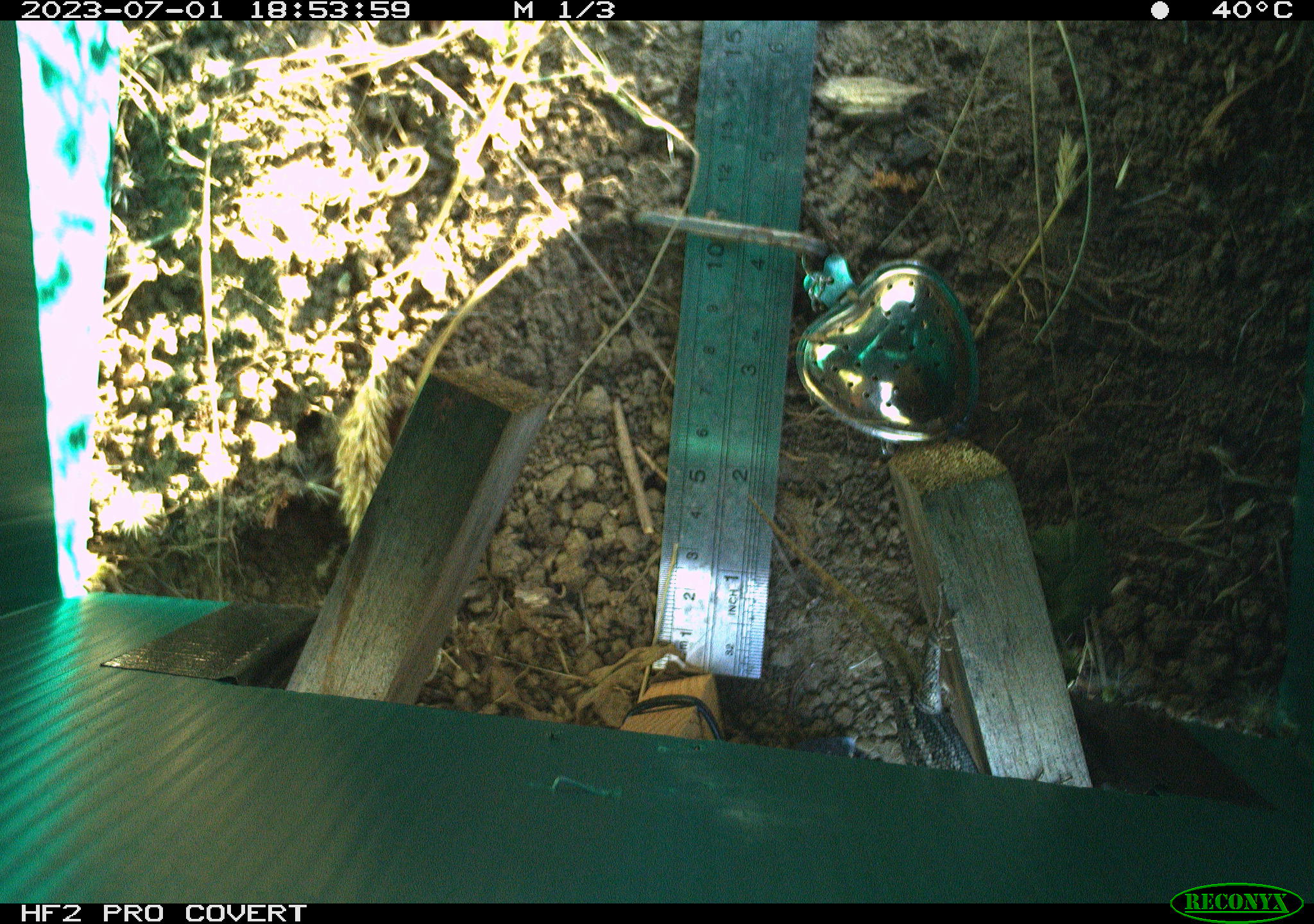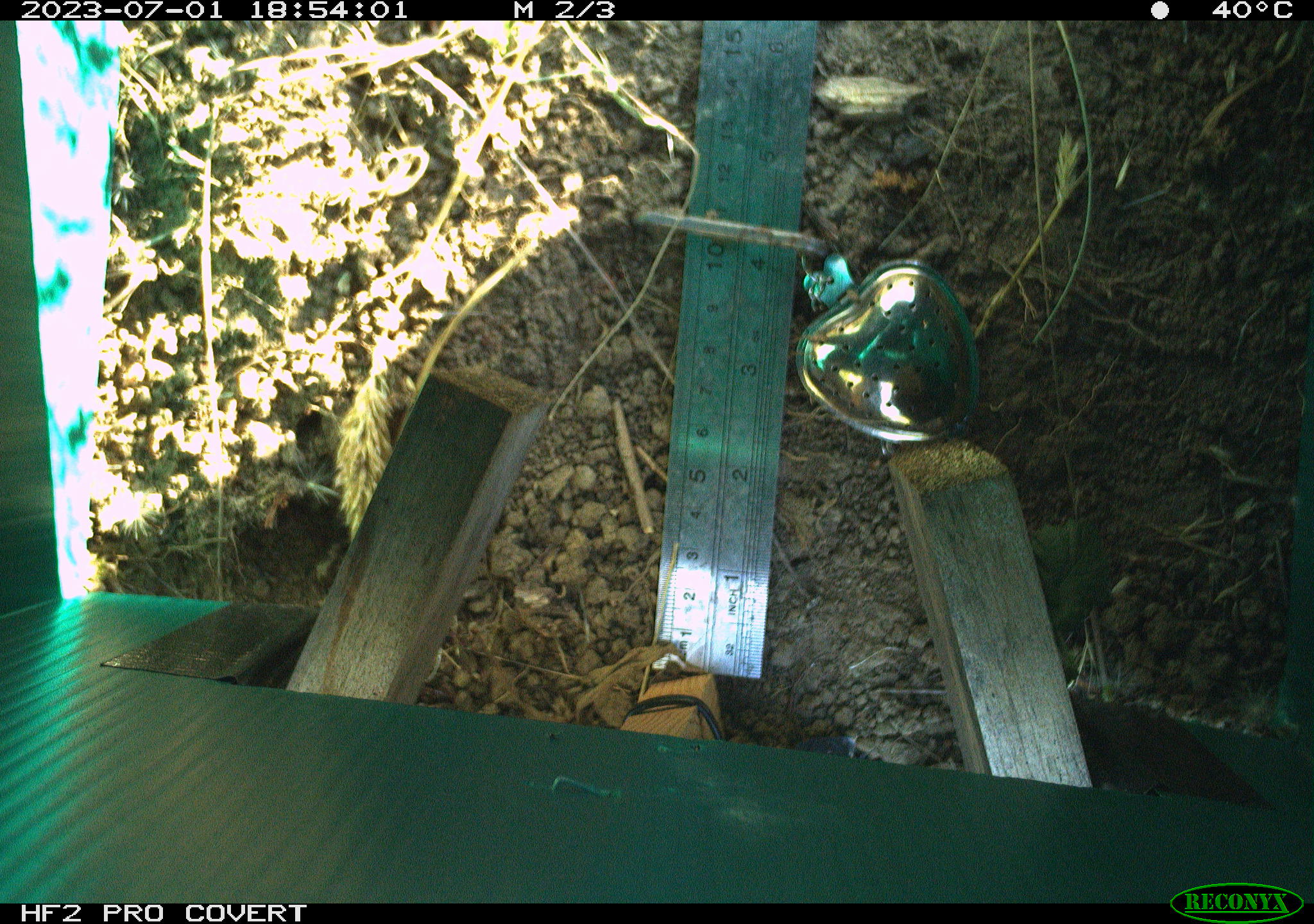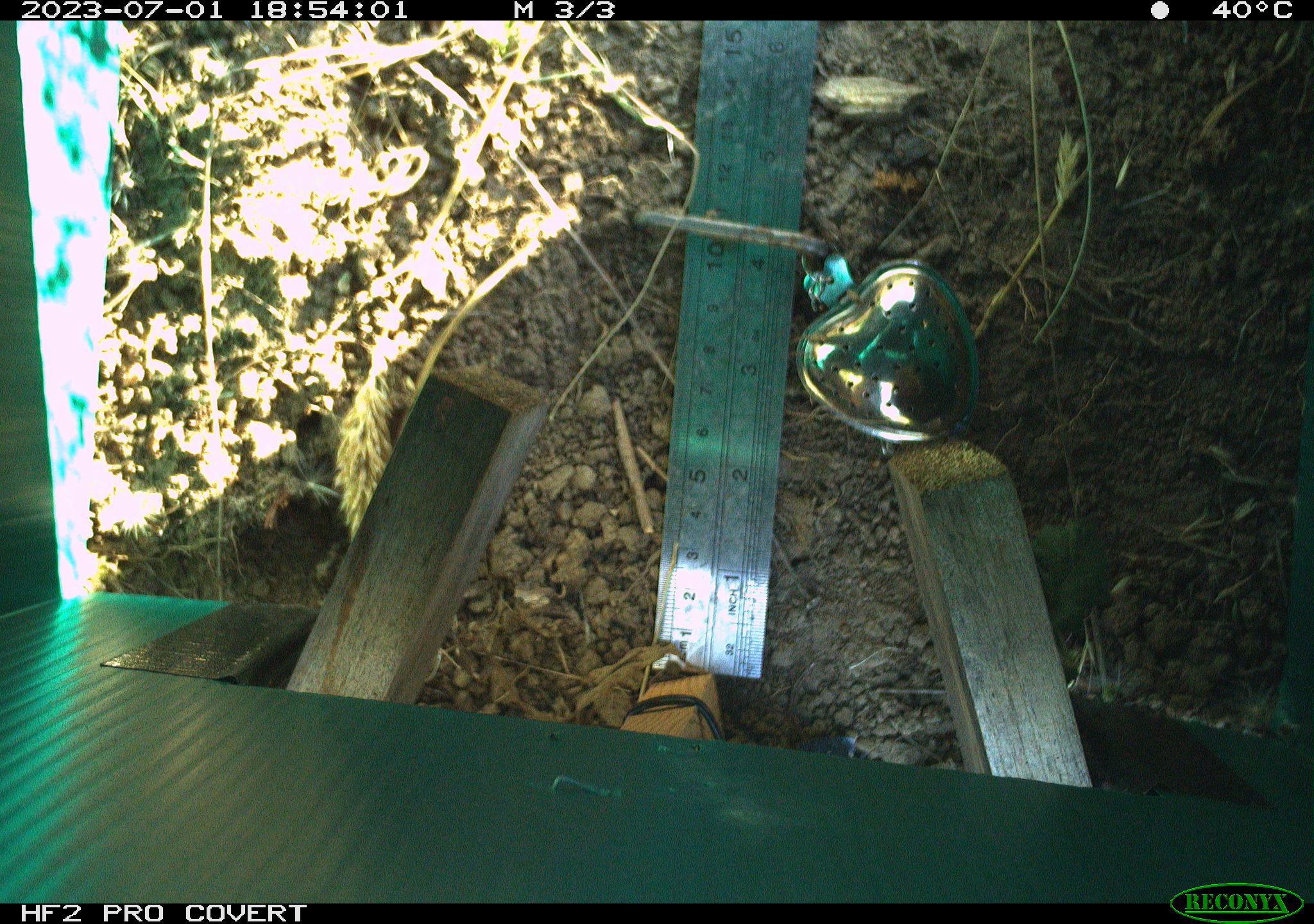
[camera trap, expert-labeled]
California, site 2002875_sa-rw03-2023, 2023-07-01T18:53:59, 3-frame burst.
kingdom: Animalia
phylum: Chordata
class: Reptilia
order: Squamata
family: Phrynosomatidae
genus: Sceloporus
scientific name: Sceloporus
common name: spiny lizards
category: sceloporus species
Sceloporus species (spiny lizards) (Sceloporus).